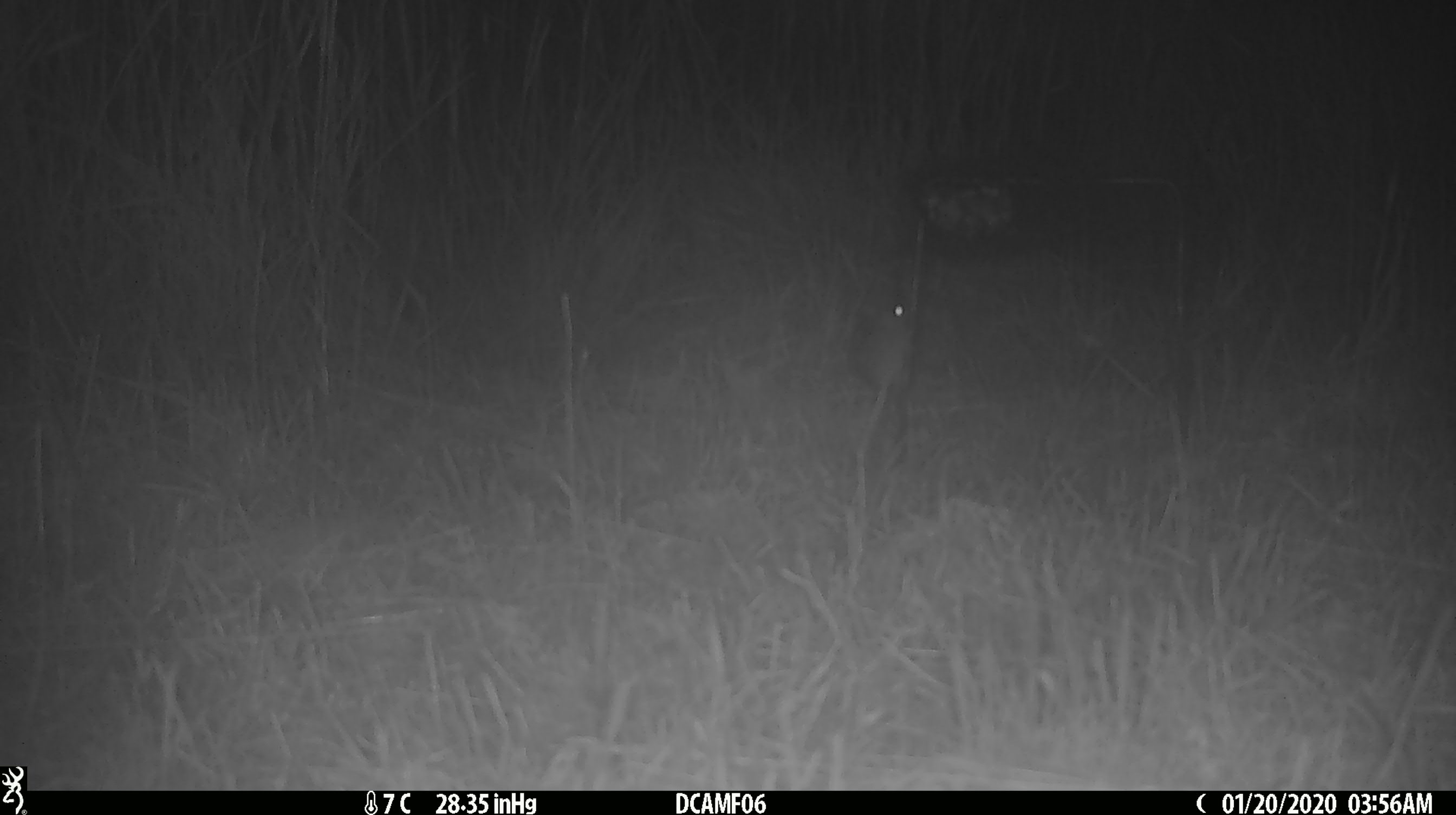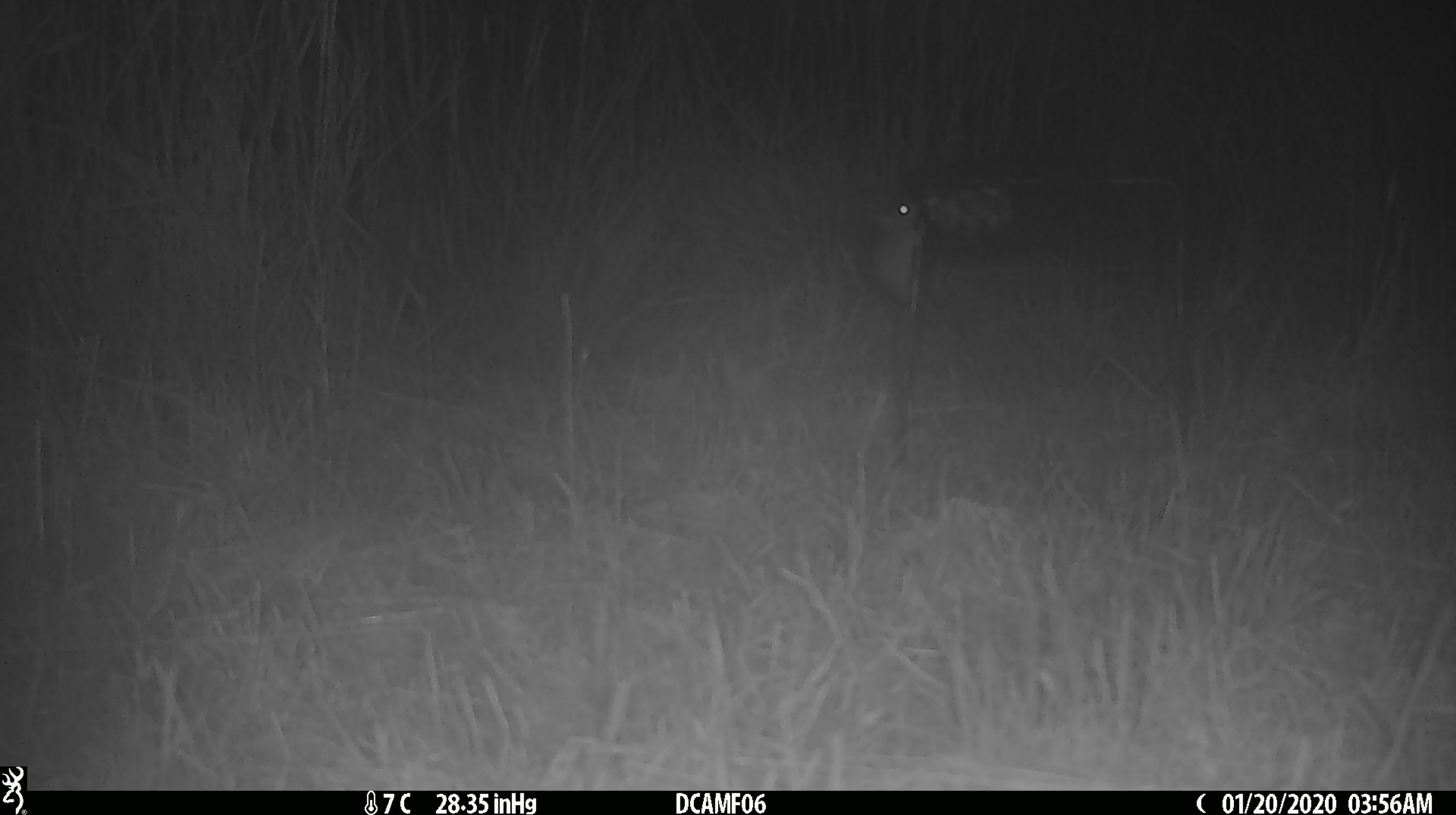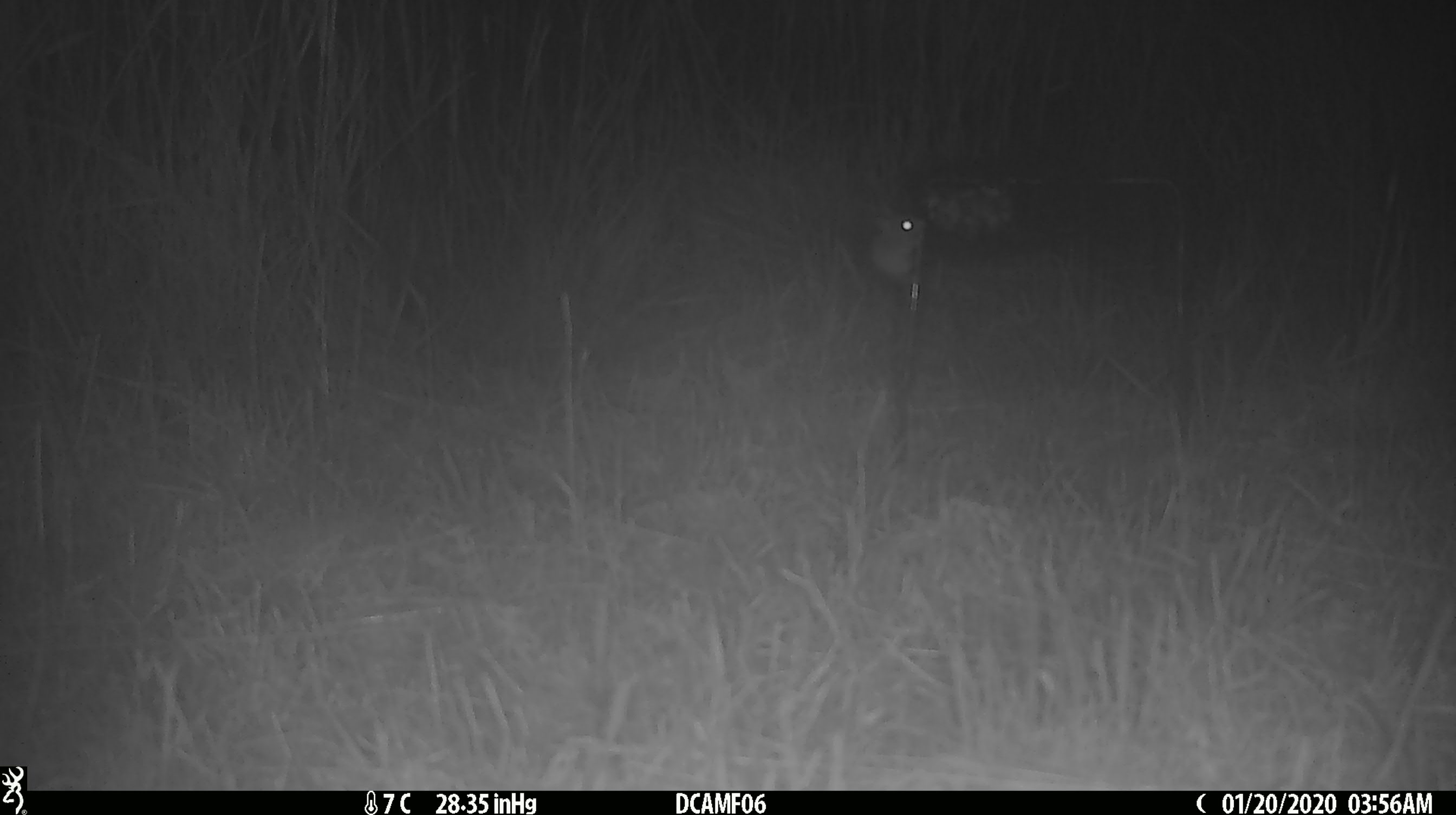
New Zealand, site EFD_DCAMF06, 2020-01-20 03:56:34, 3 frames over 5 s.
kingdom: Animalia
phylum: Chordata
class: Mammalia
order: Rodentia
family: Muridae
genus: Mus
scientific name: Mus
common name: mouse